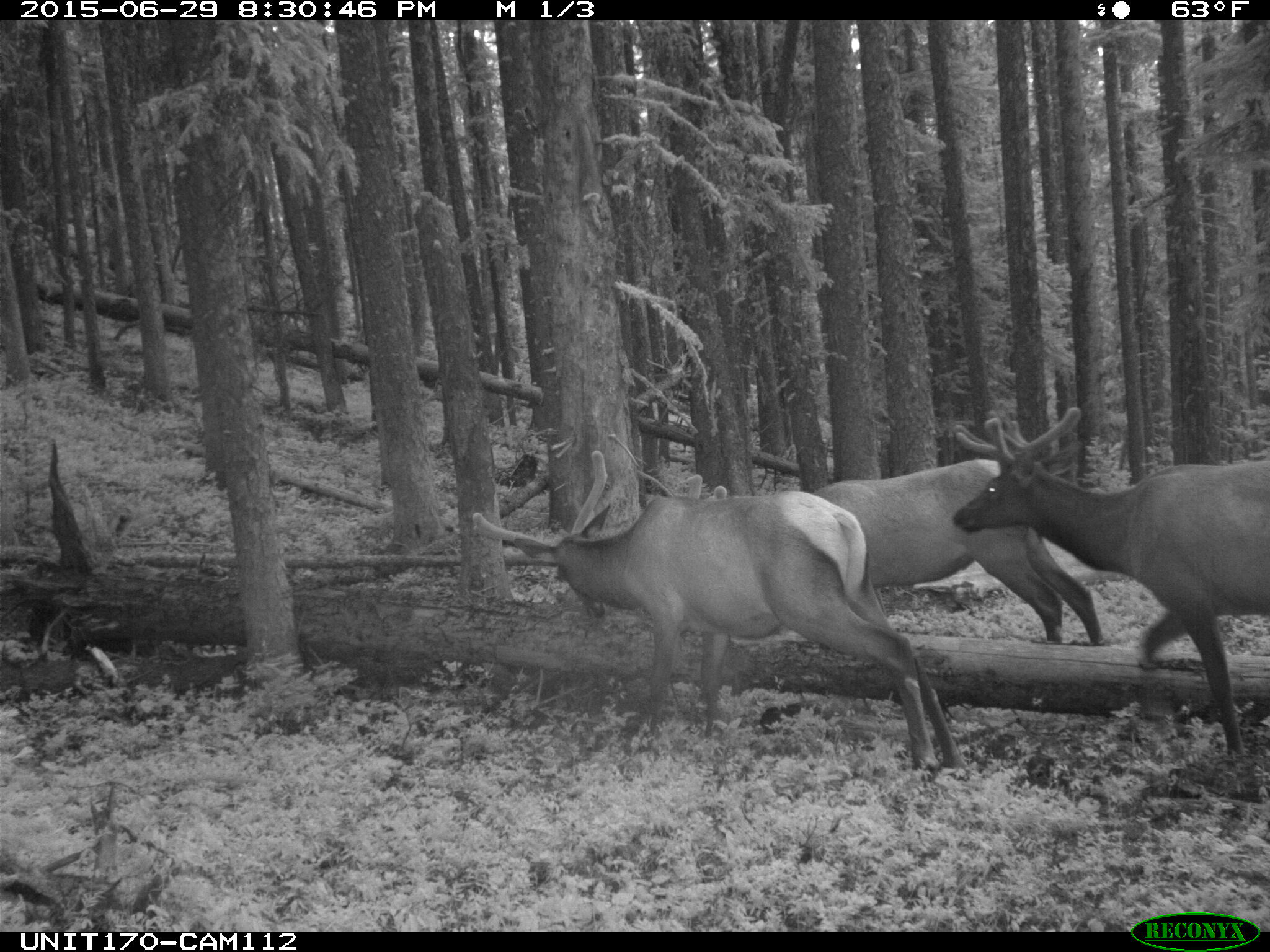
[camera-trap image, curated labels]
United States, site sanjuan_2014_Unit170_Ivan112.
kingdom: Animalia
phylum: Chordata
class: Mammalia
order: Artiodactyla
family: Cervidae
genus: Cervus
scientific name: Cervus elaphus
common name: red deer